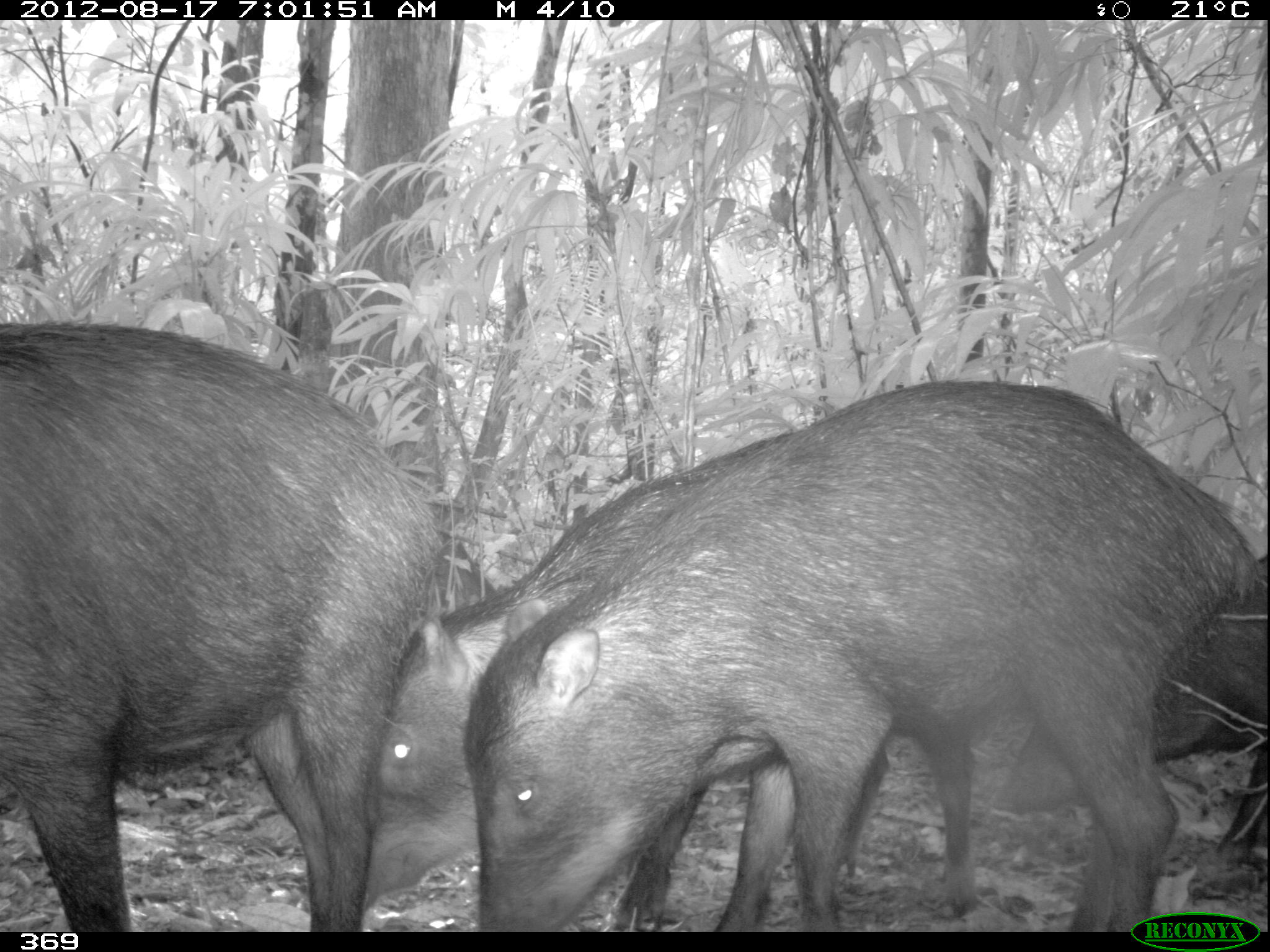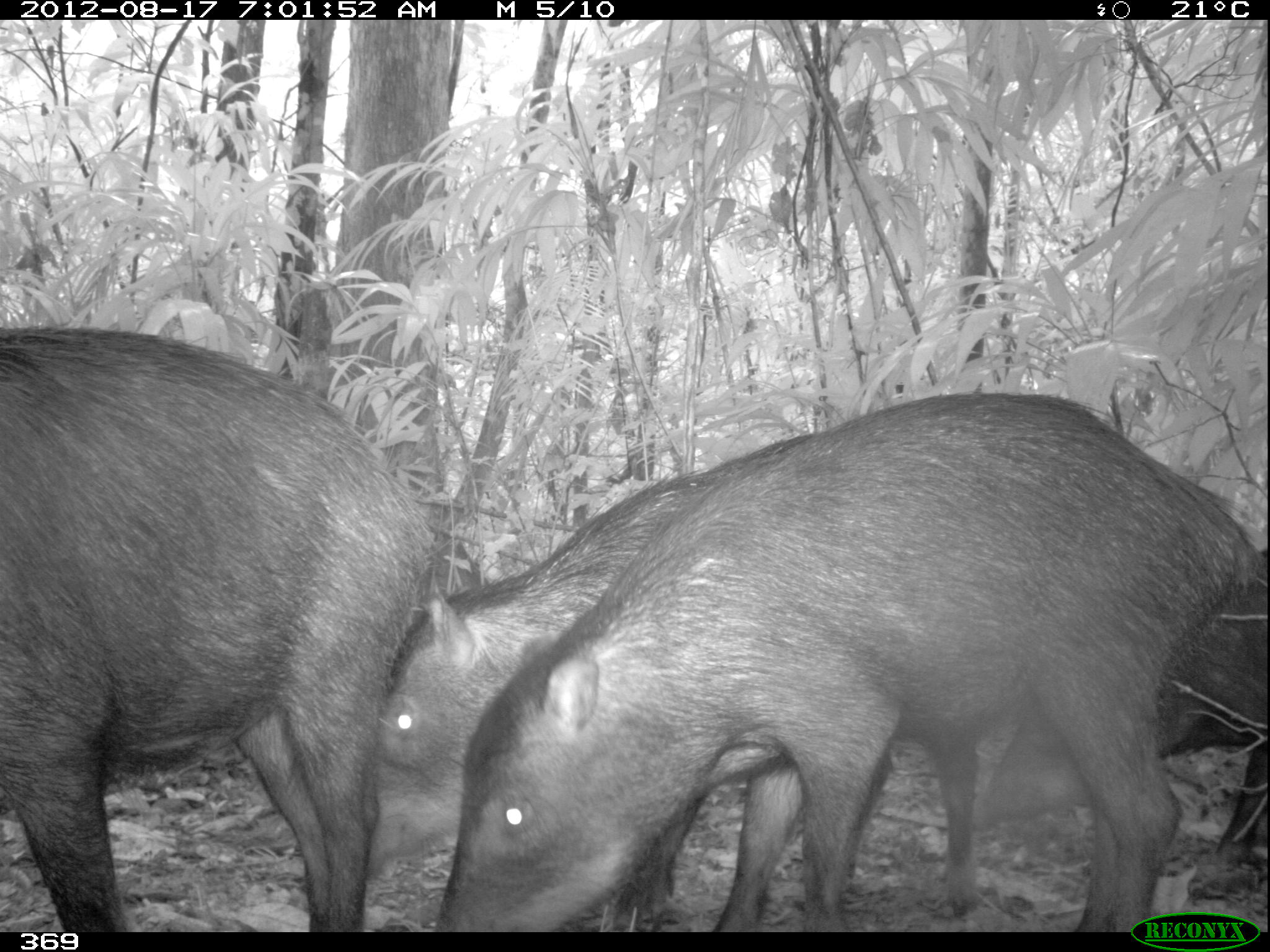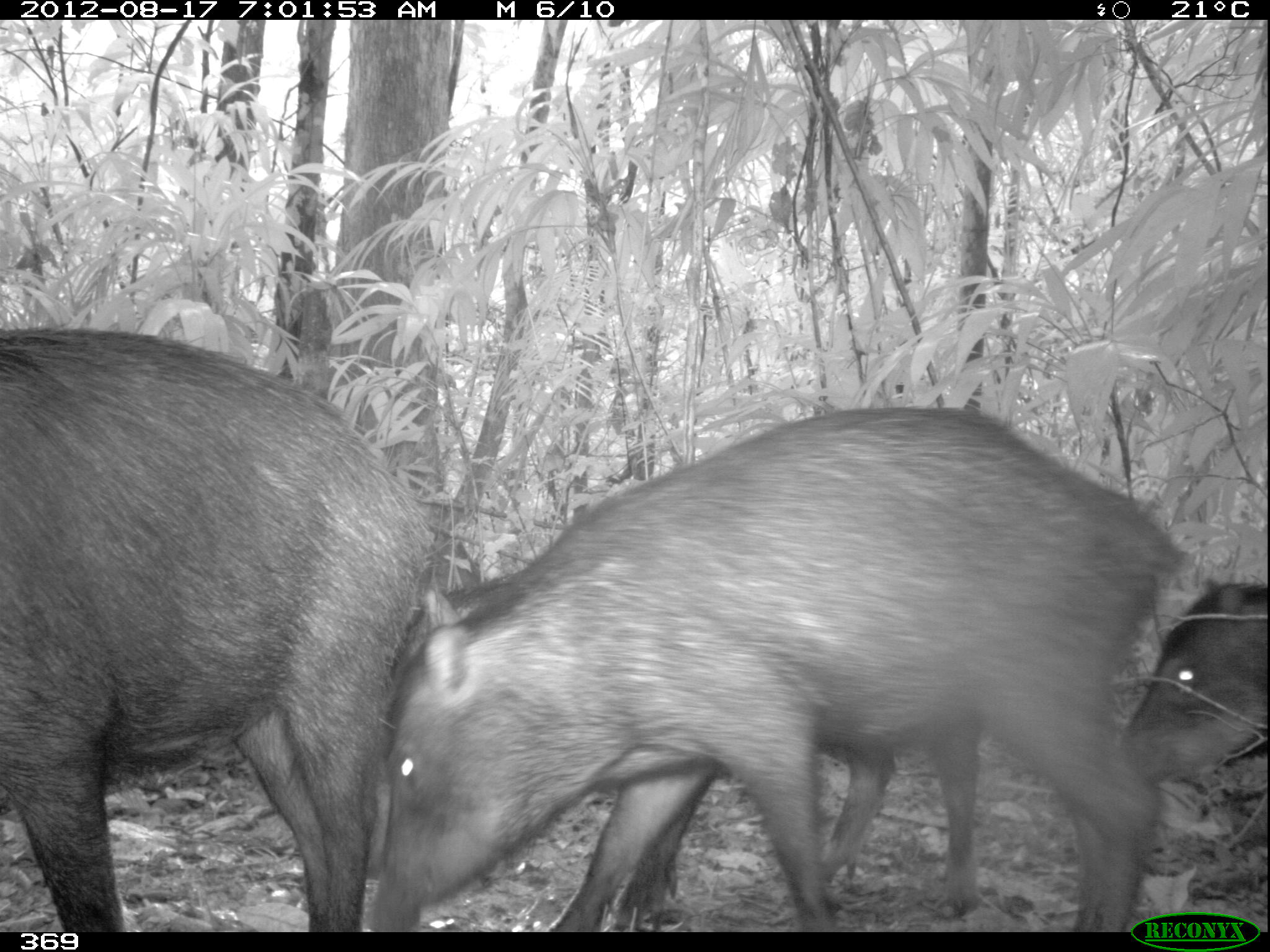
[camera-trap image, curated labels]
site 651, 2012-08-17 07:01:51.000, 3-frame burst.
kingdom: Animalia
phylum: Chordata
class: Mammalia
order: Artiodactyla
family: Tayassuidae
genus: Tayassu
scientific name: Tayassu pecari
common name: white-lipped peccary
Tayassu pecari (white-lipped peccary).